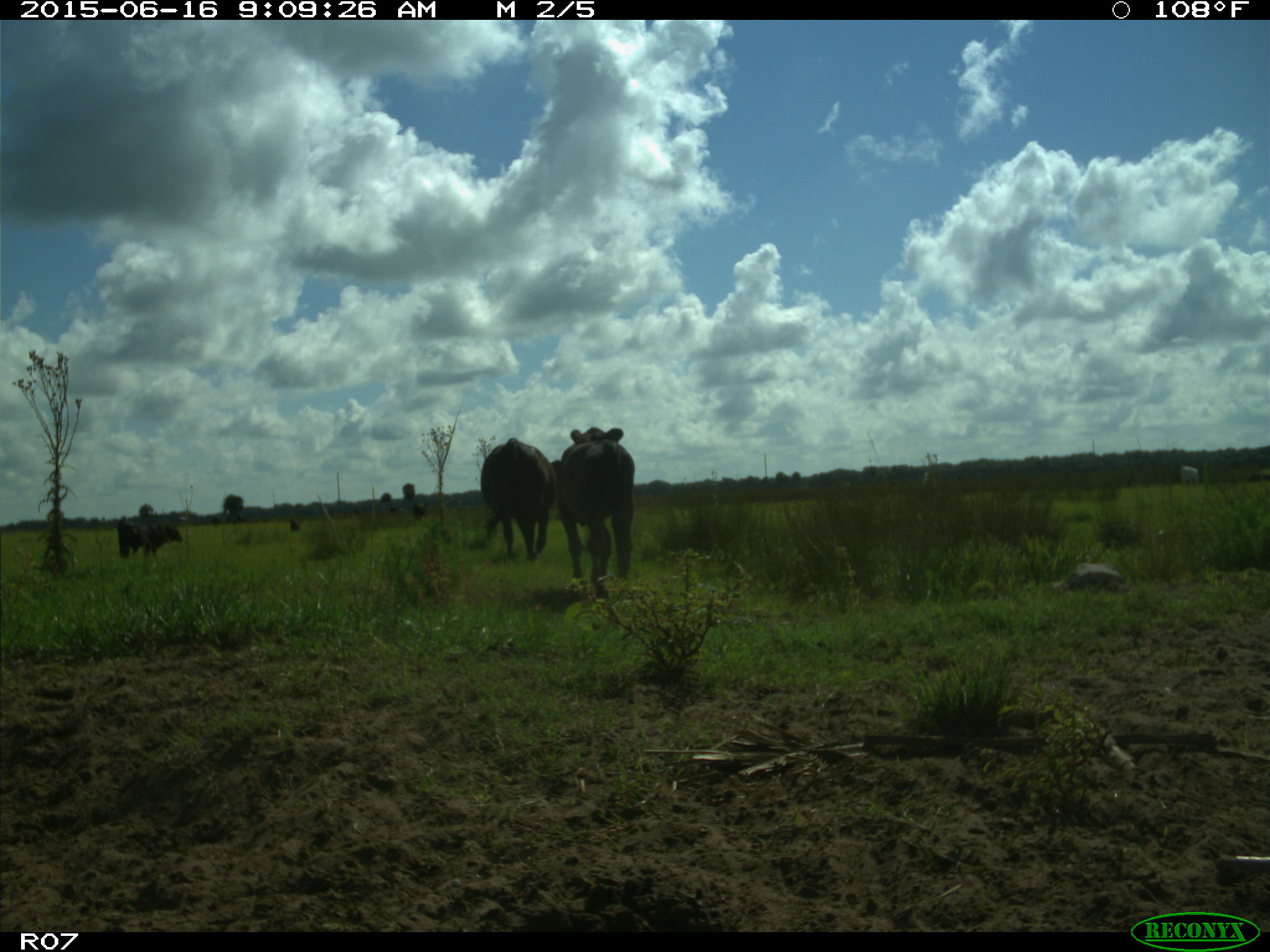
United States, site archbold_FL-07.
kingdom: Animalia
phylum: Chordata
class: Mammalia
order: Artiodactyla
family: Bovidae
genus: Bos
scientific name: Bos taurus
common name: domestic cow